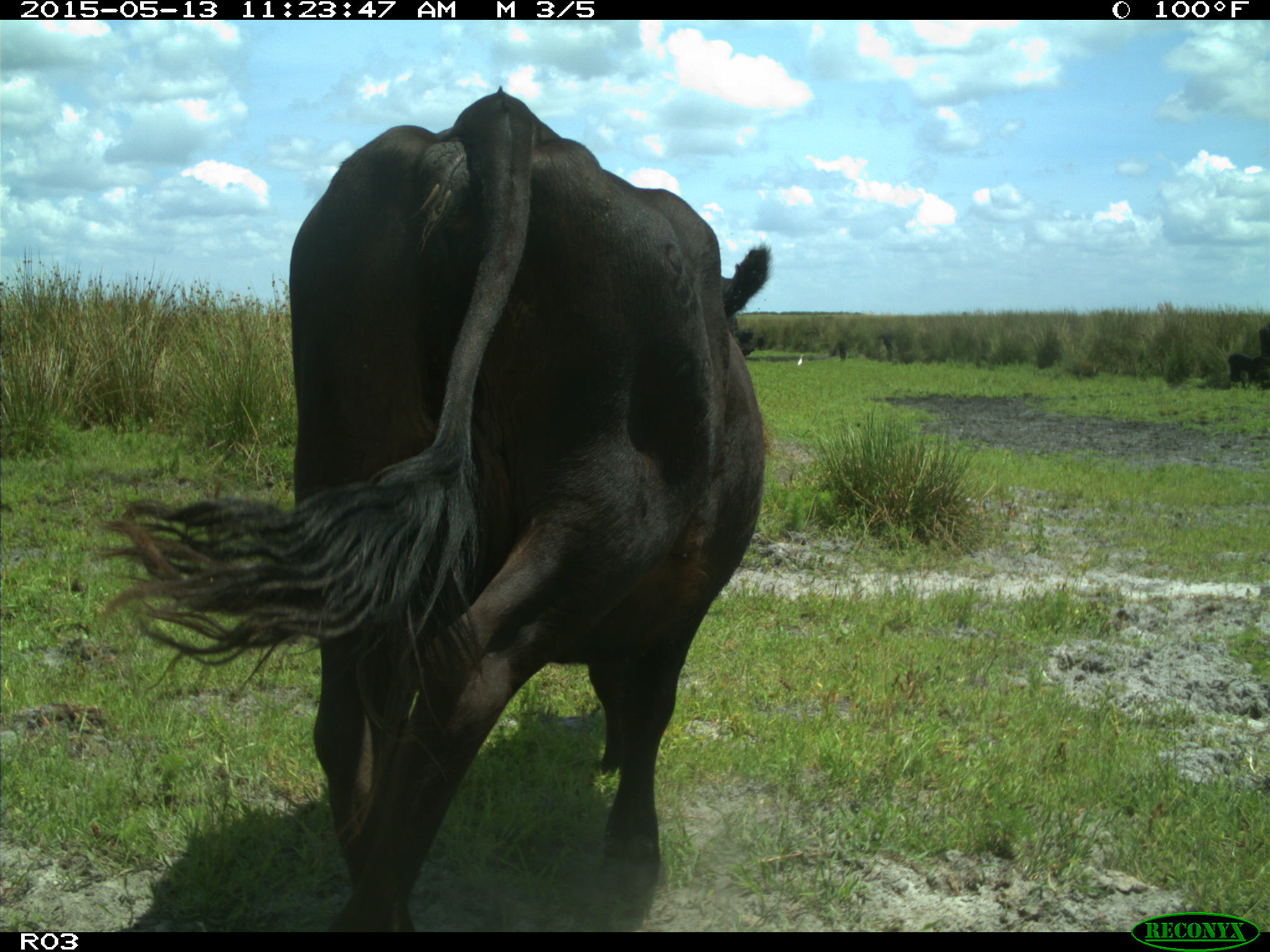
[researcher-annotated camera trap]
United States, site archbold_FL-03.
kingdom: Animalia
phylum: Chordata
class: Mammalia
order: Artiodactyla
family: Bovidae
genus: Bos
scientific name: Bos taurus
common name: domestic cow